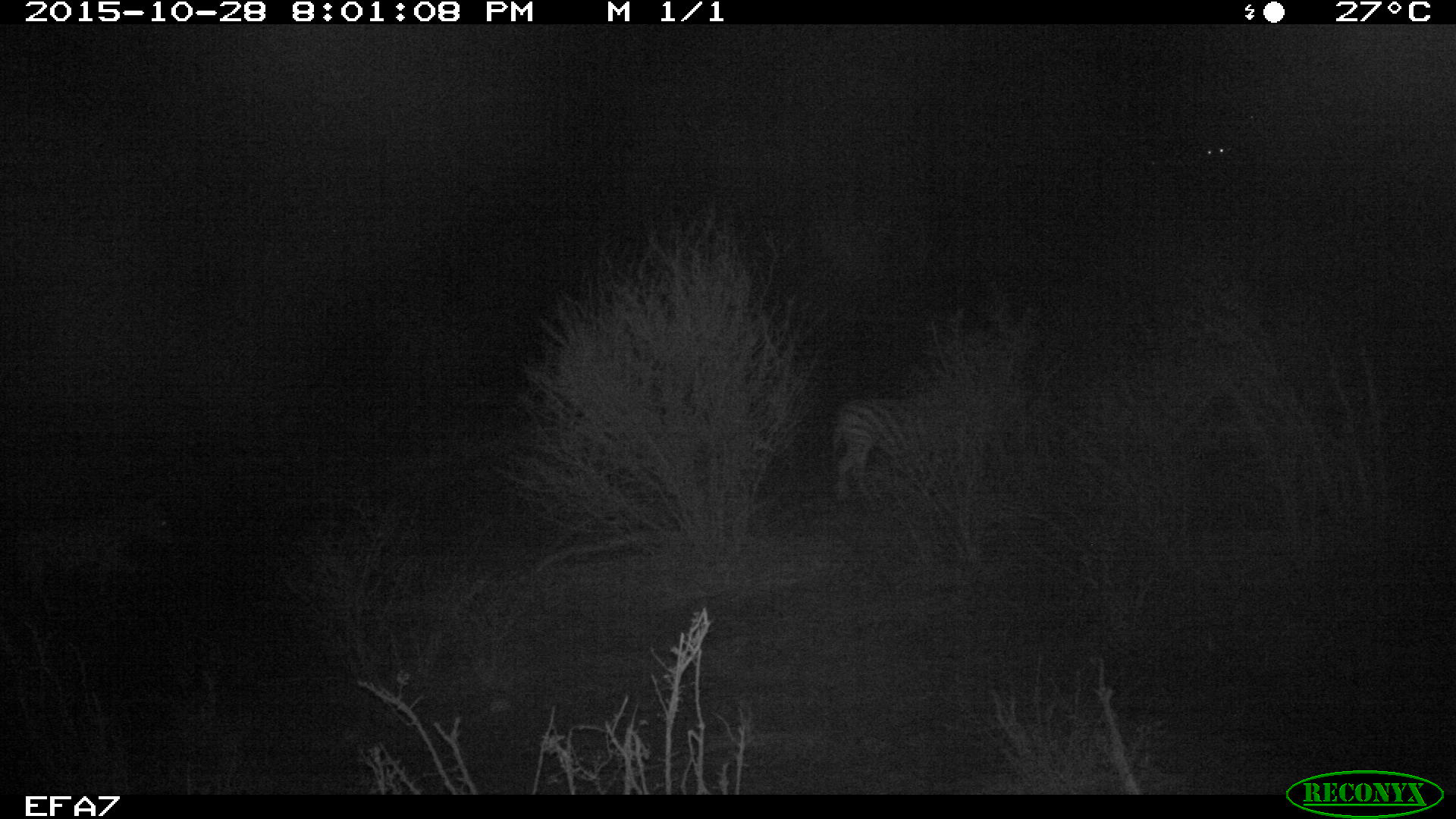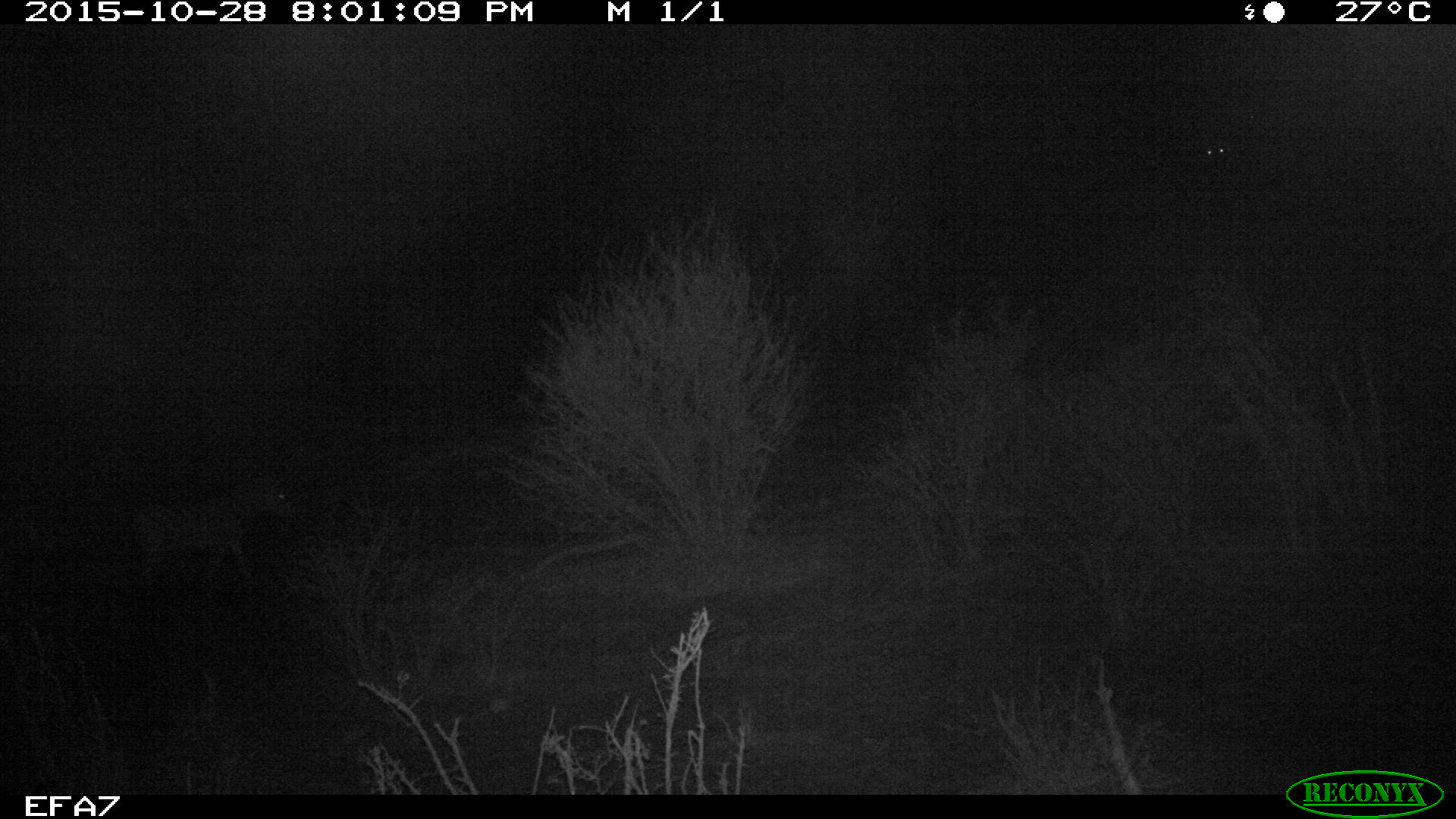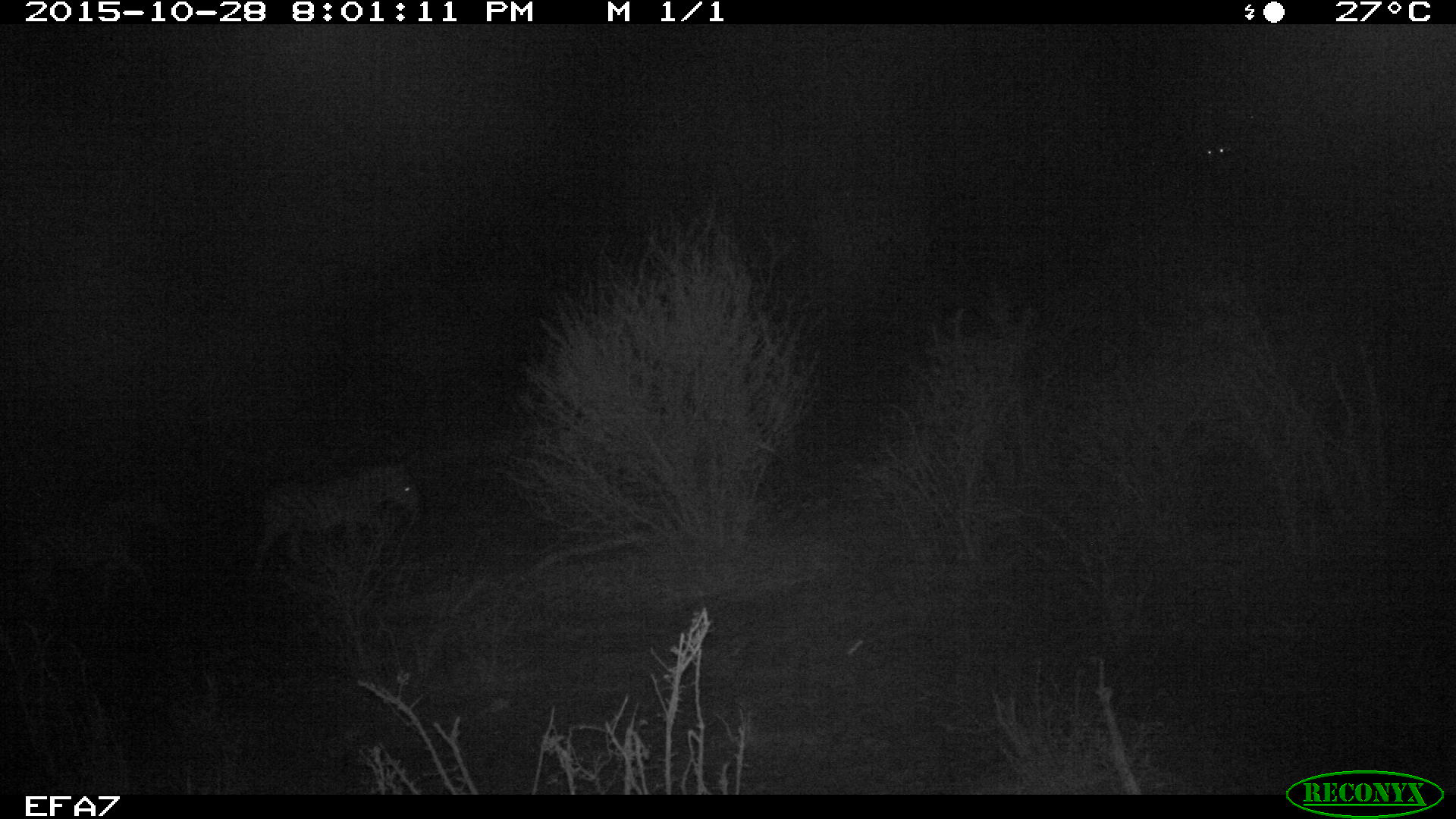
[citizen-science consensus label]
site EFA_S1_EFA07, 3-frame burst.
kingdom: Animalia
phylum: Chordata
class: Mammalia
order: Proboscidea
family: Elephantidae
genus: Loxodonta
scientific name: Loxodonta africana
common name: african bush elephant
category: elephant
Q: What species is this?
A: Elephant (african bush elephant) (Loxodonta africana).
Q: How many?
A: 1.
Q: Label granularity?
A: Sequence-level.